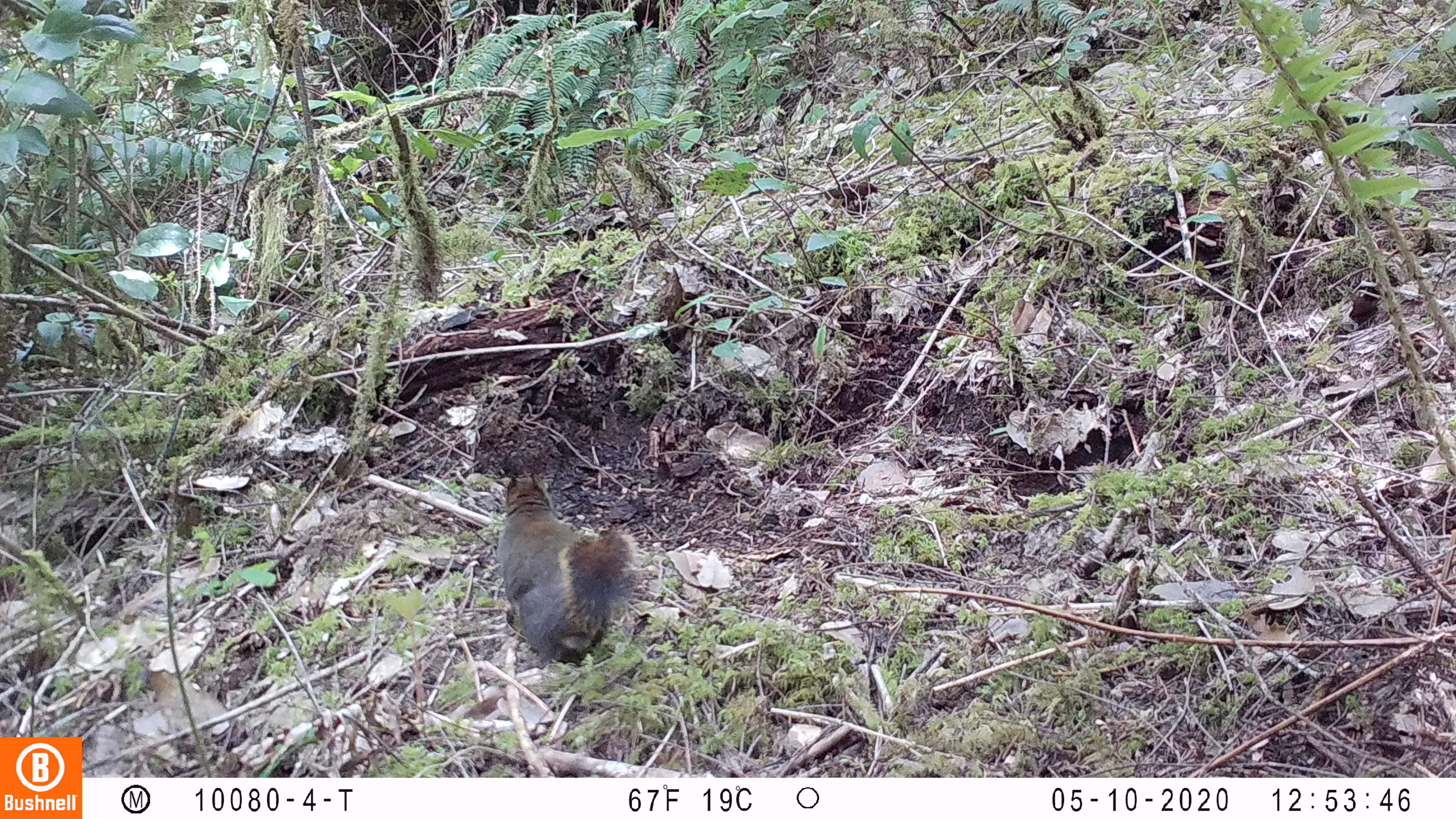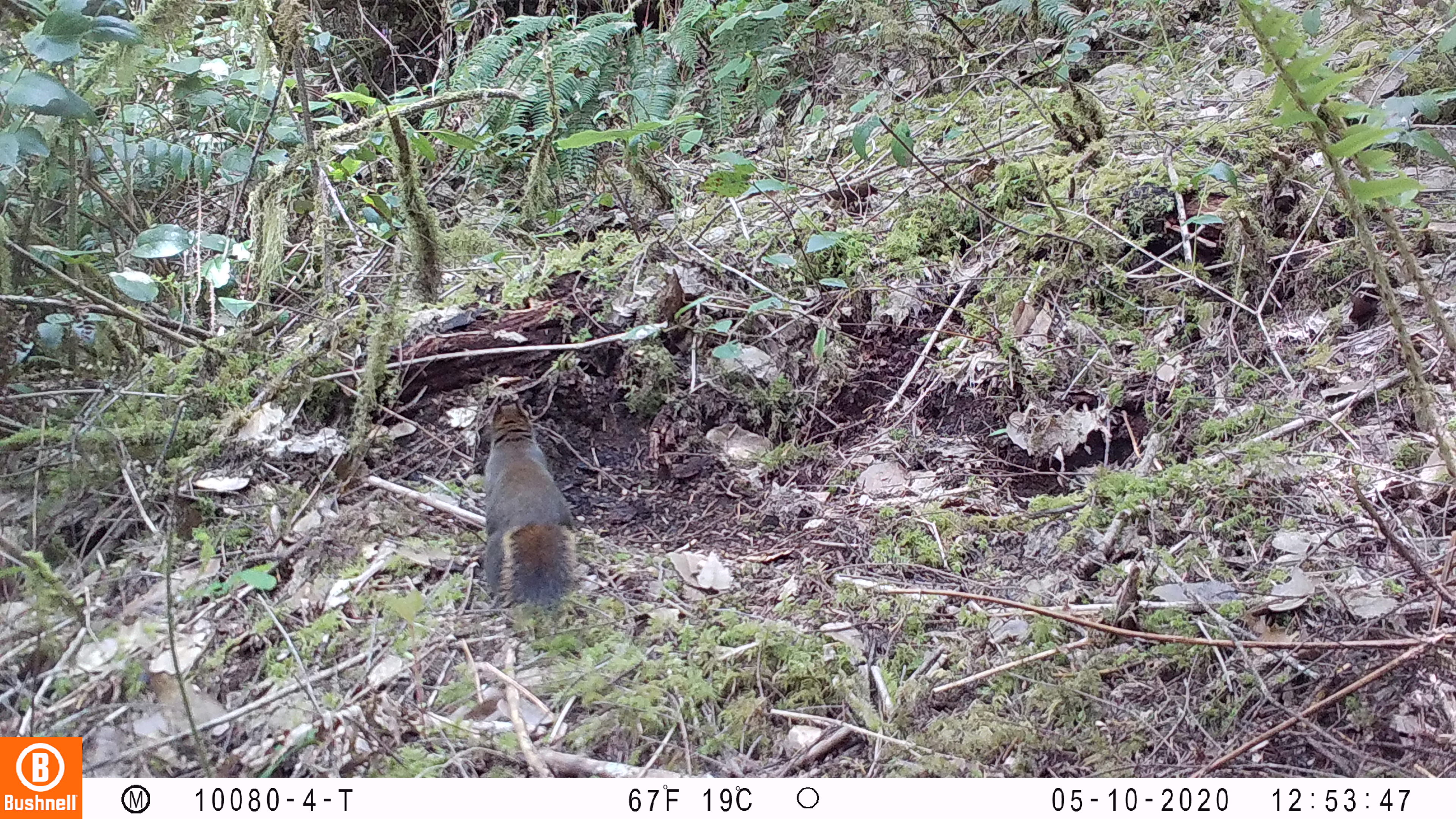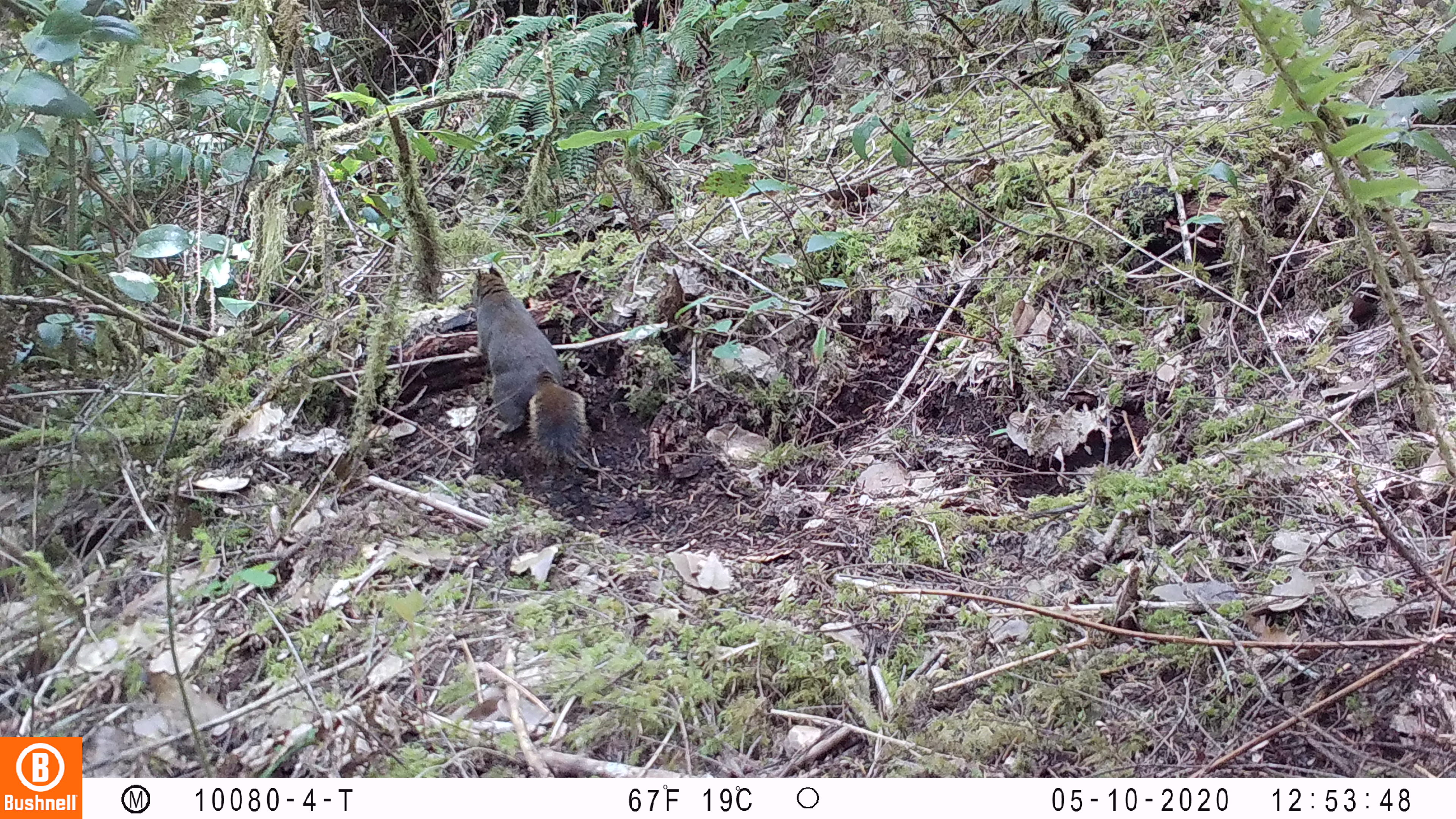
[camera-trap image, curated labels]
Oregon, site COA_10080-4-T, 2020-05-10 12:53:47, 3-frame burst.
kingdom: Animalia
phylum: Chordata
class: Mammalia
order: Rodentia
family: Sciuridae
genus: Tamiasciurus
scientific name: Tamiasciurus douglasii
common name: douglas squirrel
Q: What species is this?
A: Douglas squirrel (Tamiasciurus douglasii).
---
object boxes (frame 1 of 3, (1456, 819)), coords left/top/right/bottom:
douglas squirrel: 493/474/637/660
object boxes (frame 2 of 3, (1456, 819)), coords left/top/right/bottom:
douglas squirrel: 473/395/582/610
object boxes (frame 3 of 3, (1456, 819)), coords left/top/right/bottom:
douglas squirrel: 467/264/585/464